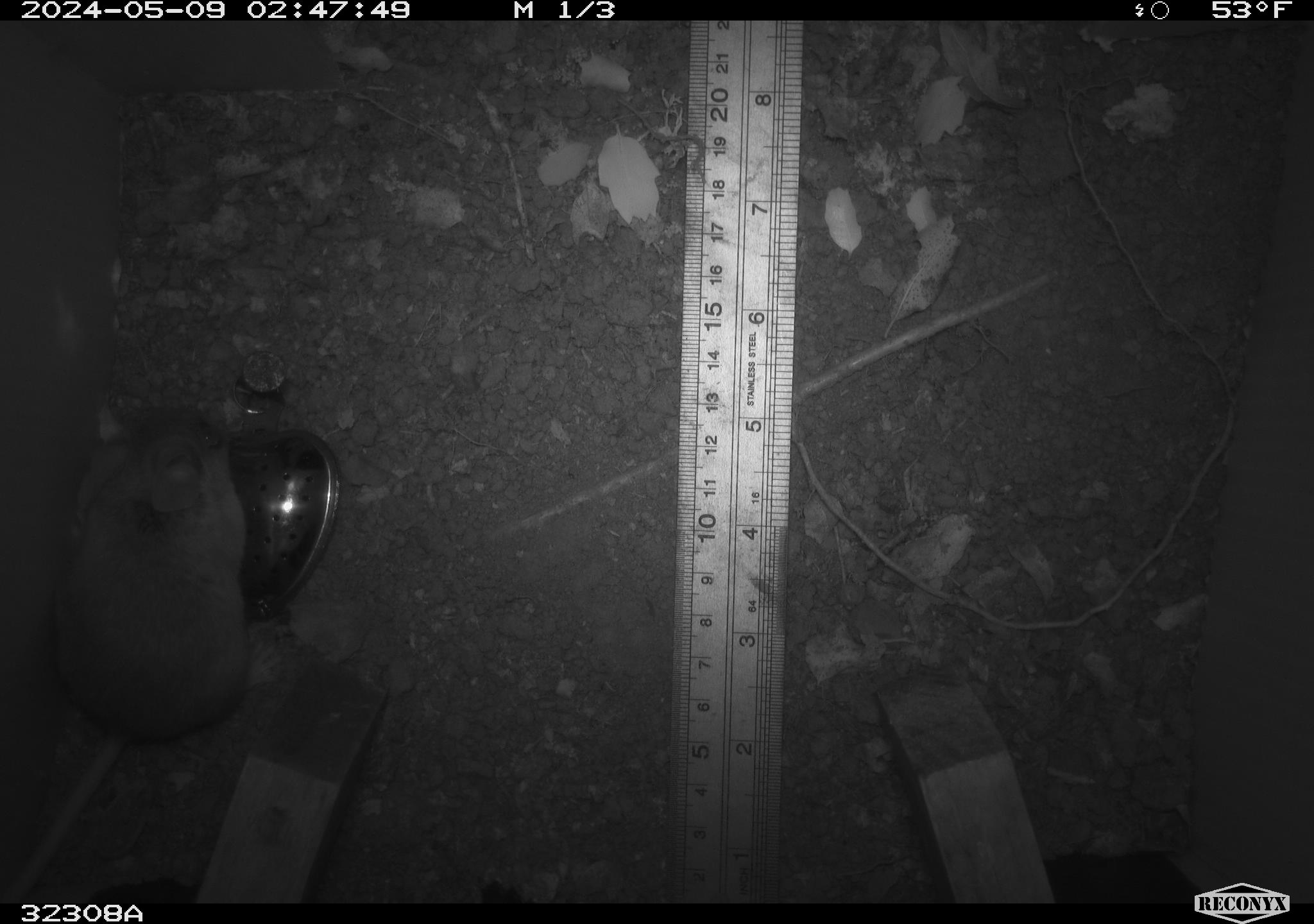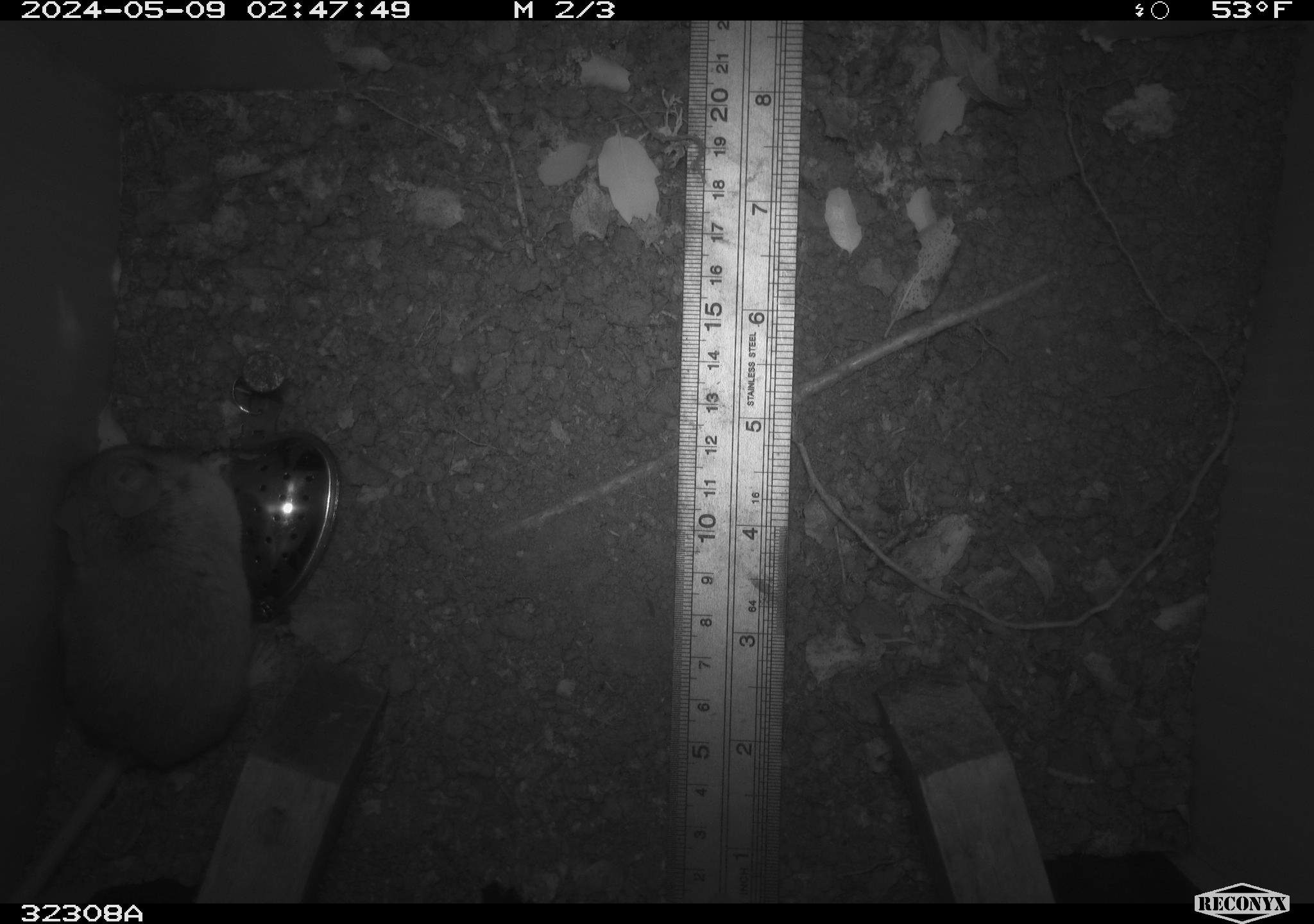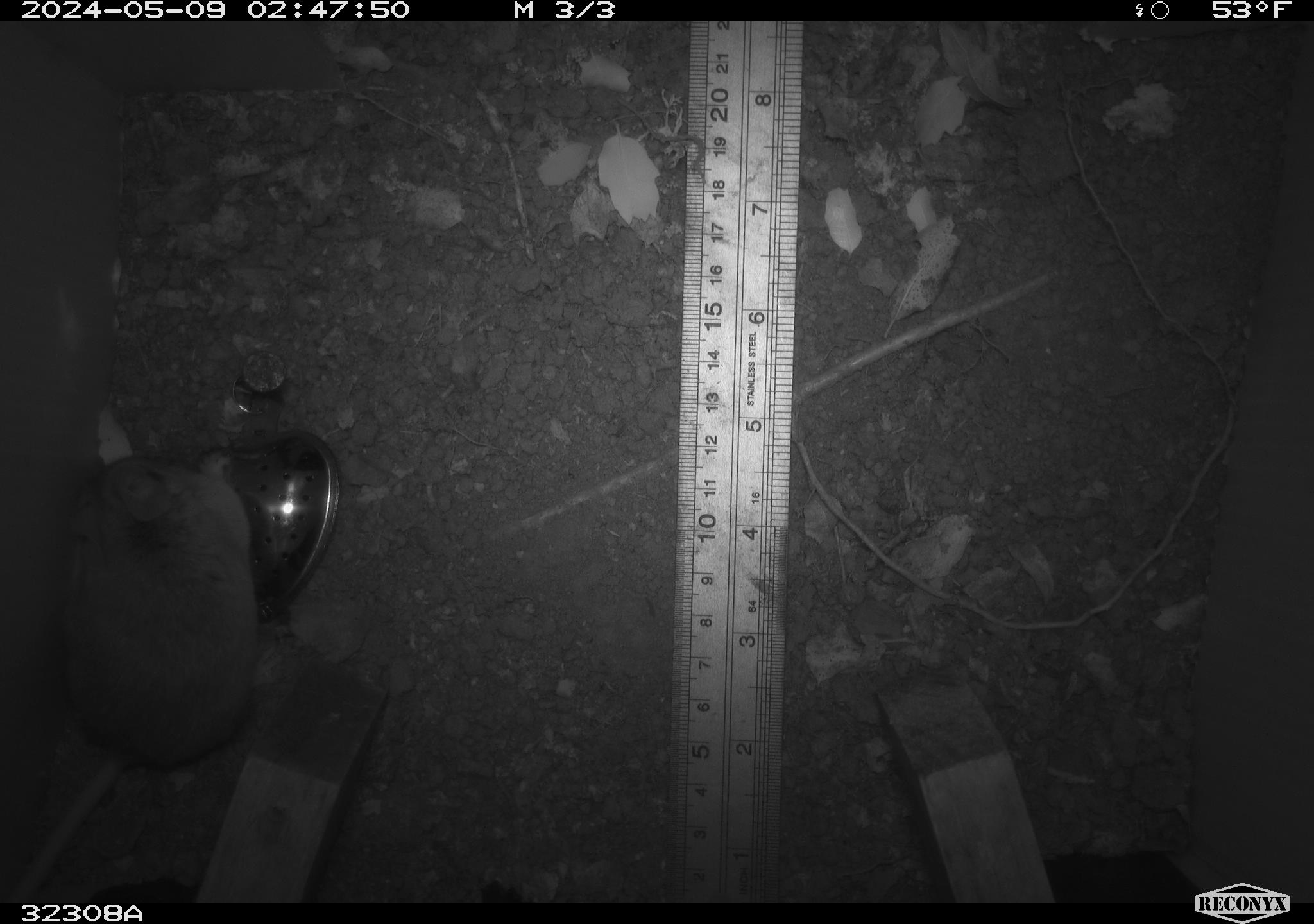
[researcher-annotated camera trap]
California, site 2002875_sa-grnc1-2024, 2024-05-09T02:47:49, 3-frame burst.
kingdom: Animalia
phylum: Chordata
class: Mammalia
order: Rodentia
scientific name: Rodentia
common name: rodent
Rodent (Rodentia).